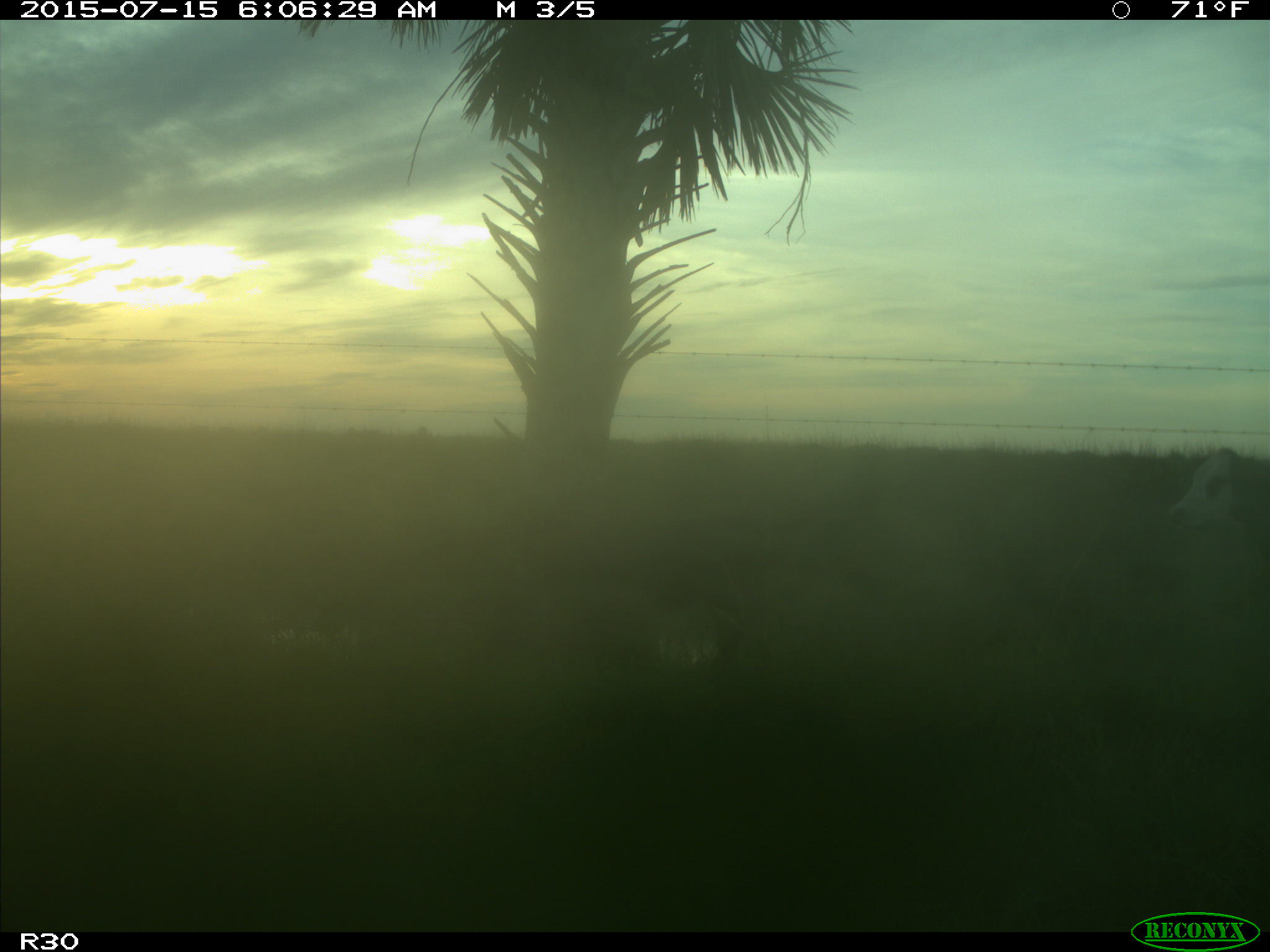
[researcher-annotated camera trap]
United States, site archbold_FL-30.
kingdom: Animalia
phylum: Chordata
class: Mammalia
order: Artiodactyla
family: Bovidae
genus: Bos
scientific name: Bos taurus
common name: domestic cow